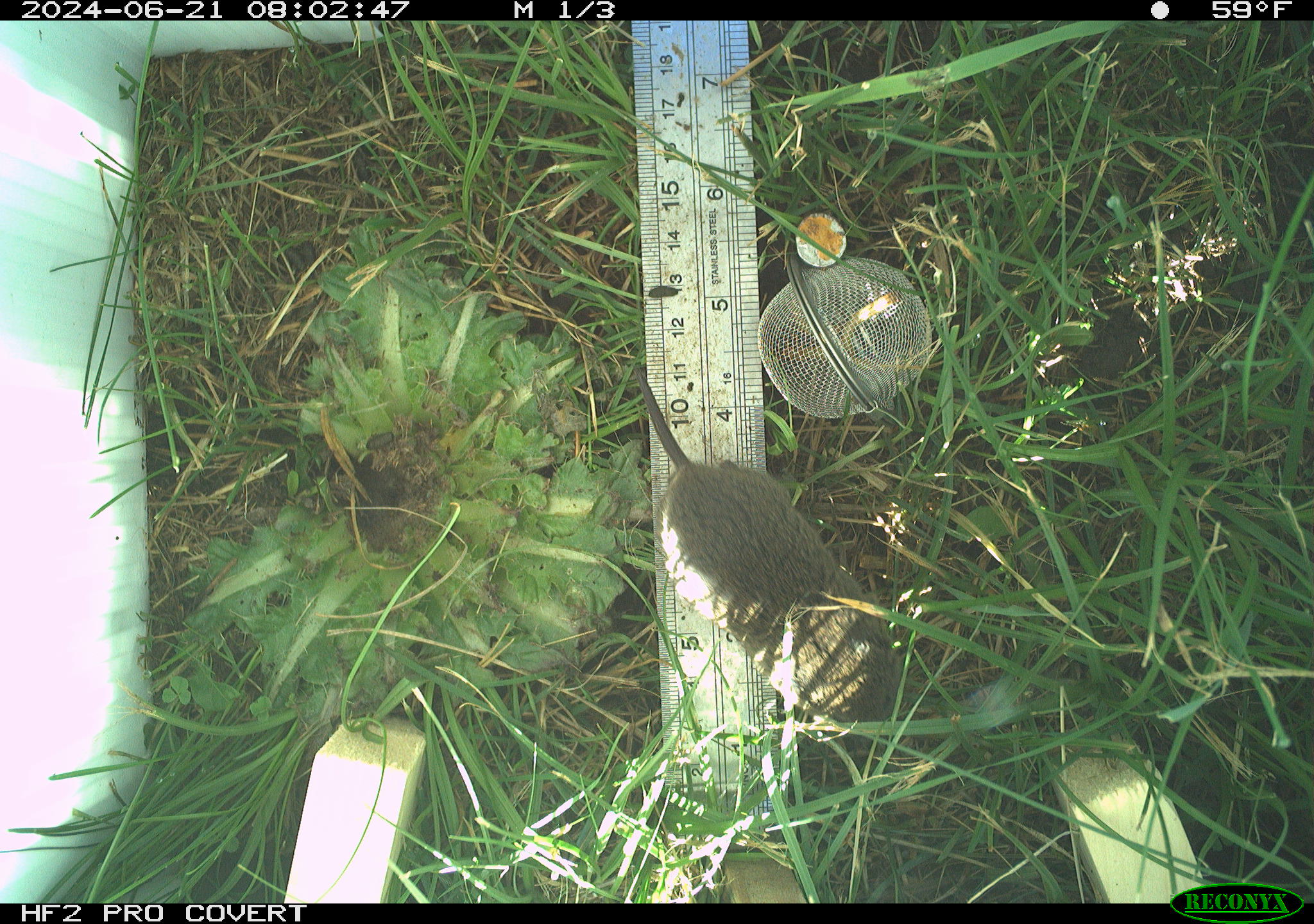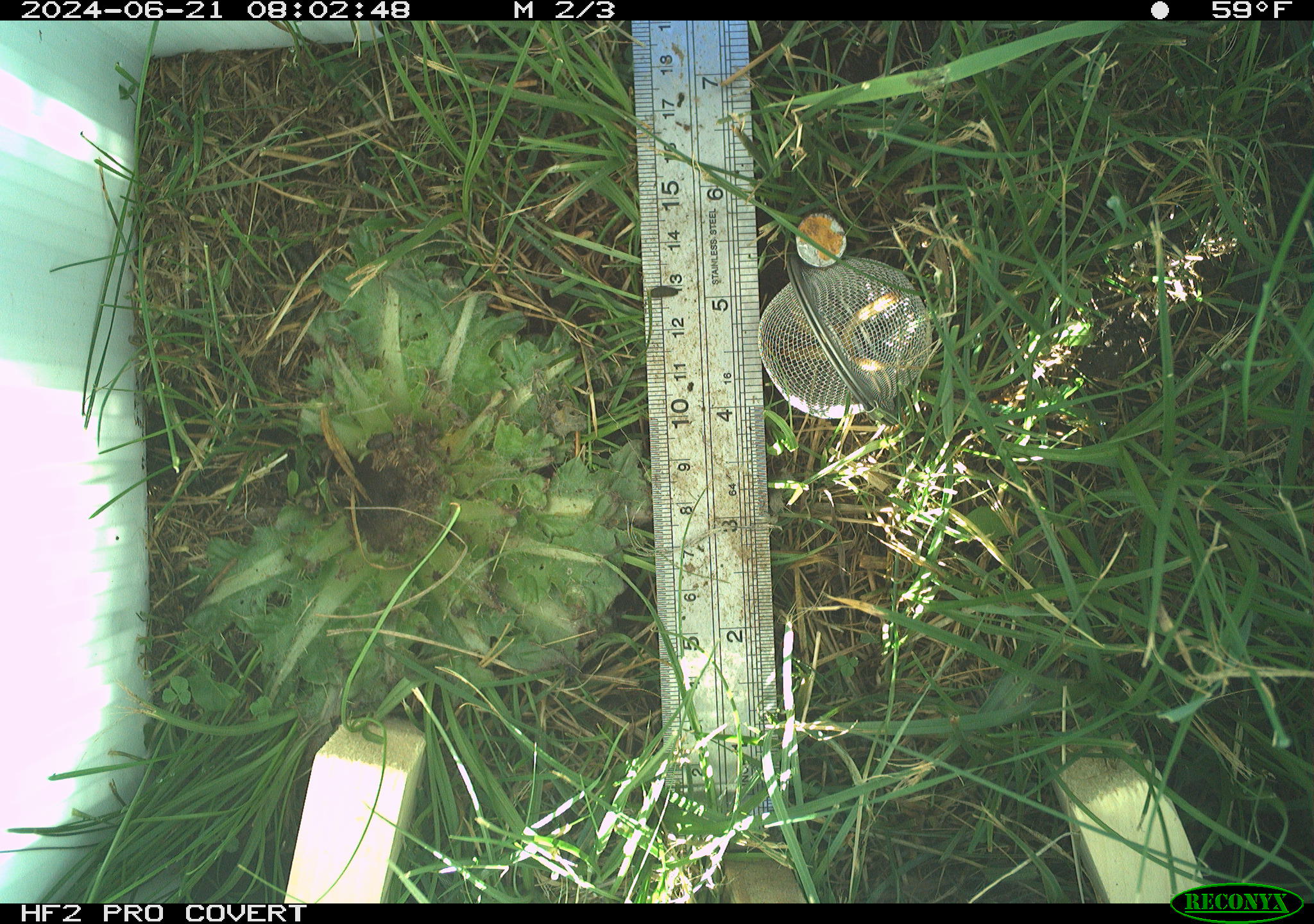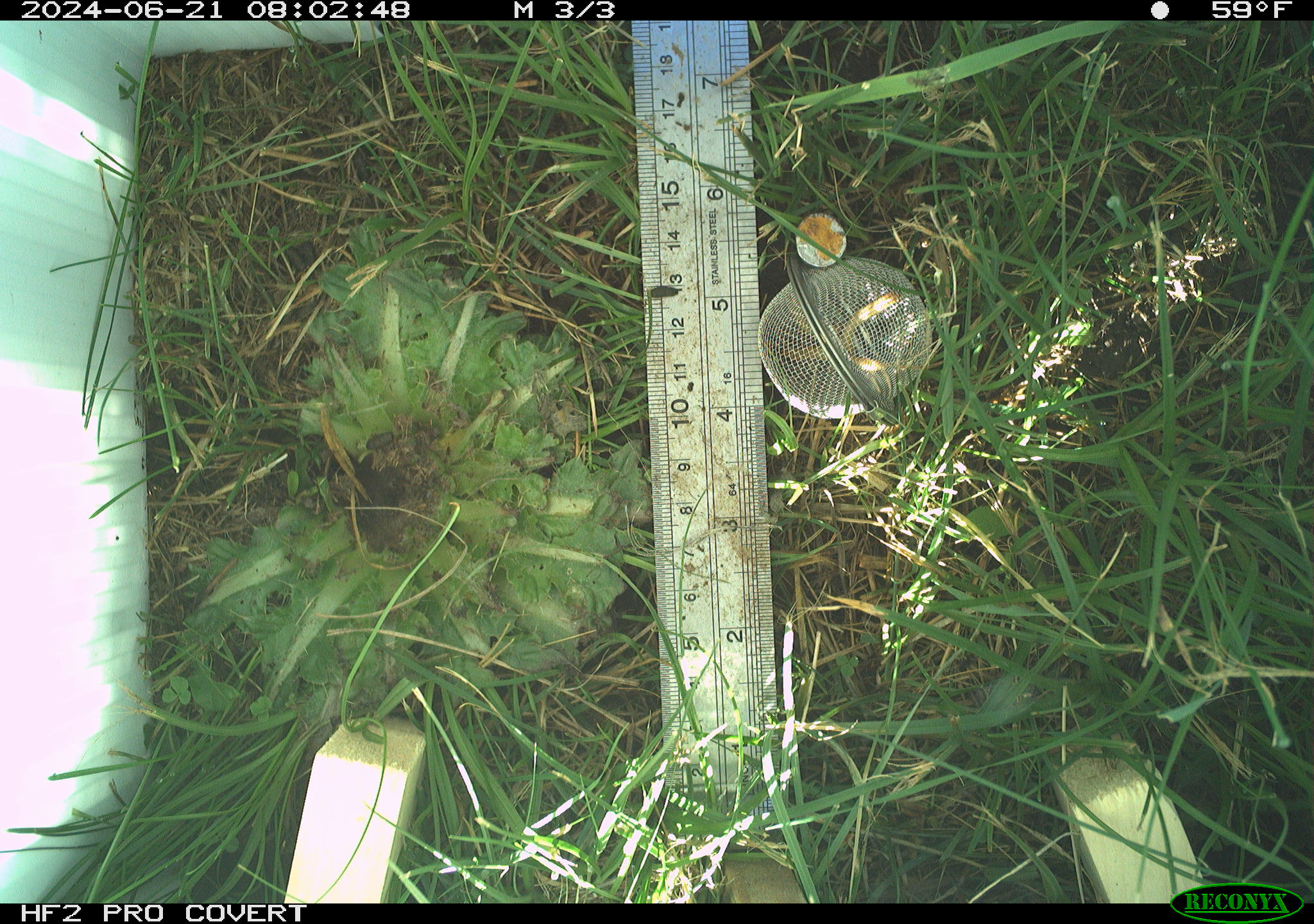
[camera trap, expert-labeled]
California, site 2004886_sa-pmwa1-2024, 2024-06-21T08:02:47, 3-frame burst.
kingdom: Animalia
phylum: Chordata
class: Mammalia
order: Rodentia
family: Cricetidae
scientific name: Arvicolinae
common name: voles, lemmings, and muskrats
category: arvicolinae subfamily